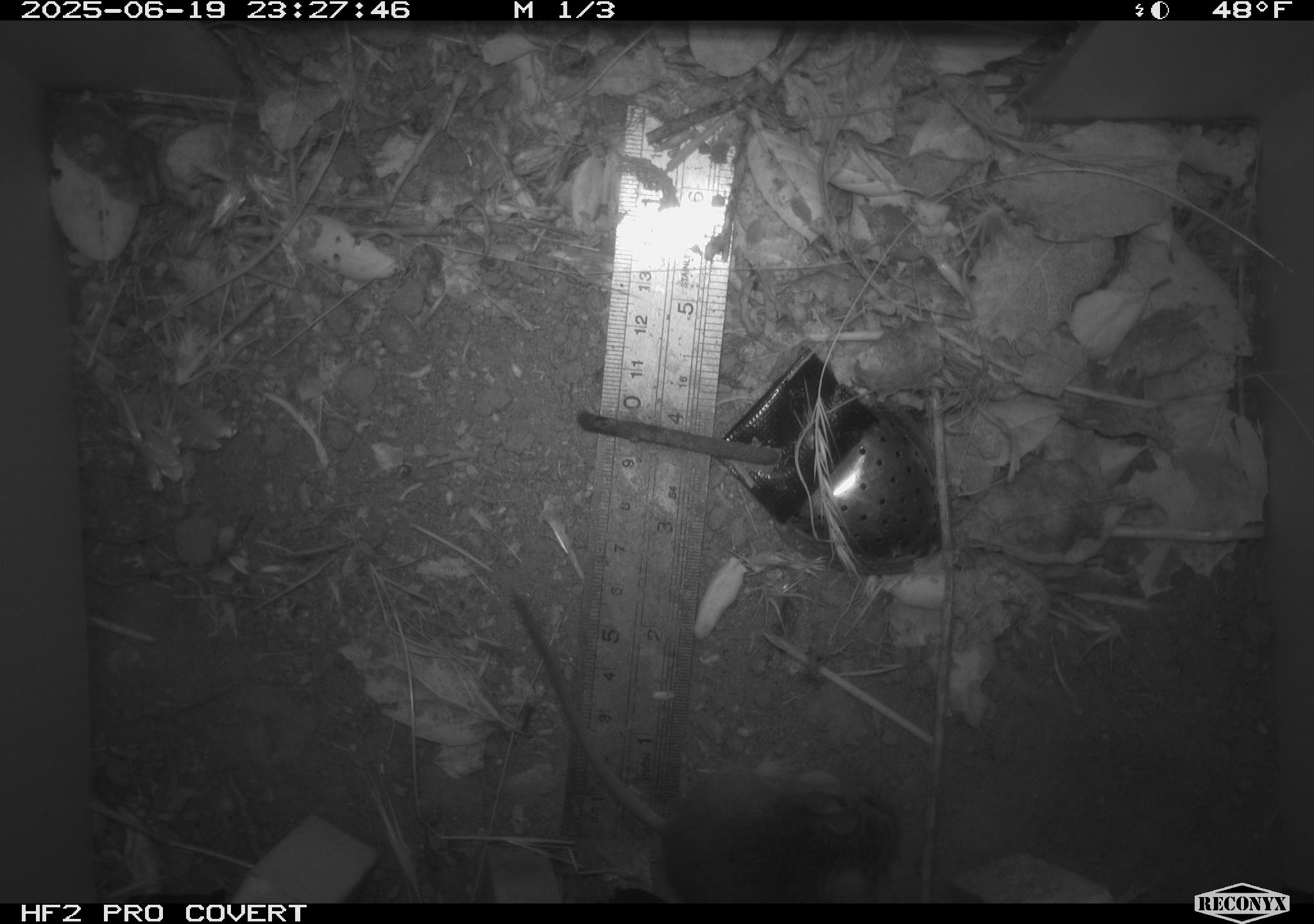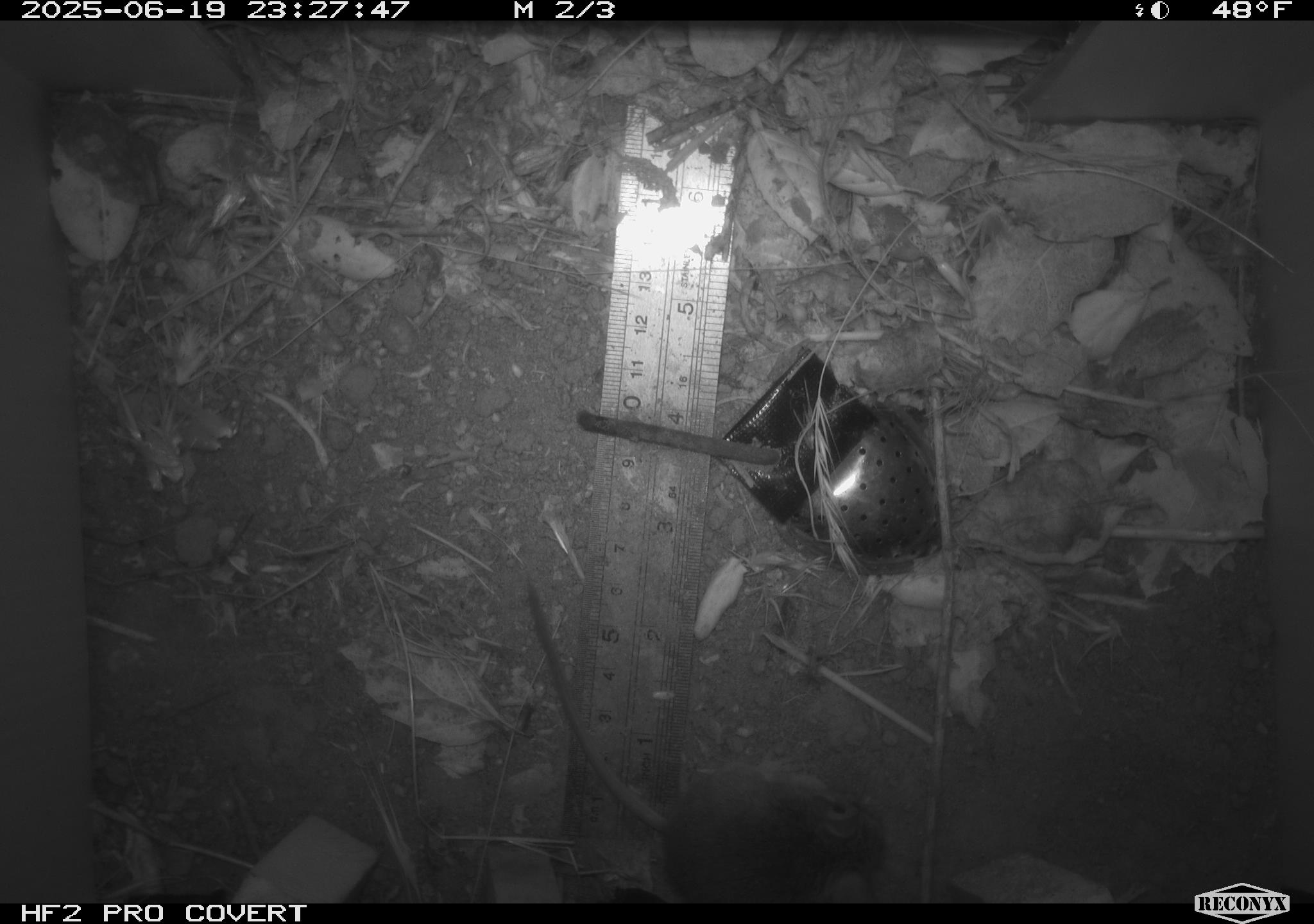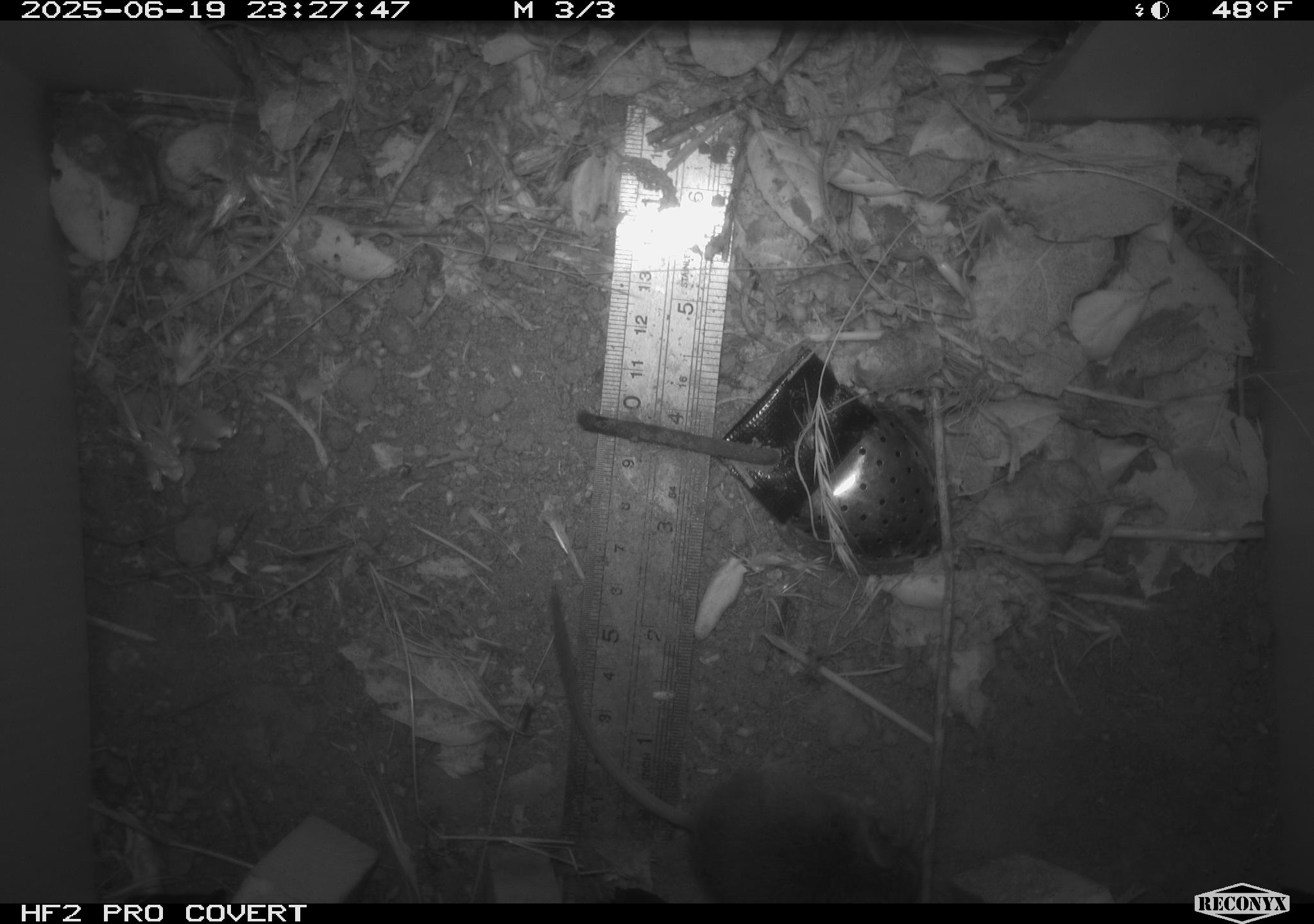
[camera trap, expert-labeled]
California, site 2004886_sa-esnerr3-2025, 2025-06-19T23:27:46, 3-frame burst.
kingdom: Animalia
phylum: Chordata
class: Mammalia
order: Rodentia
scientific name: Rodentia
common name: rodent